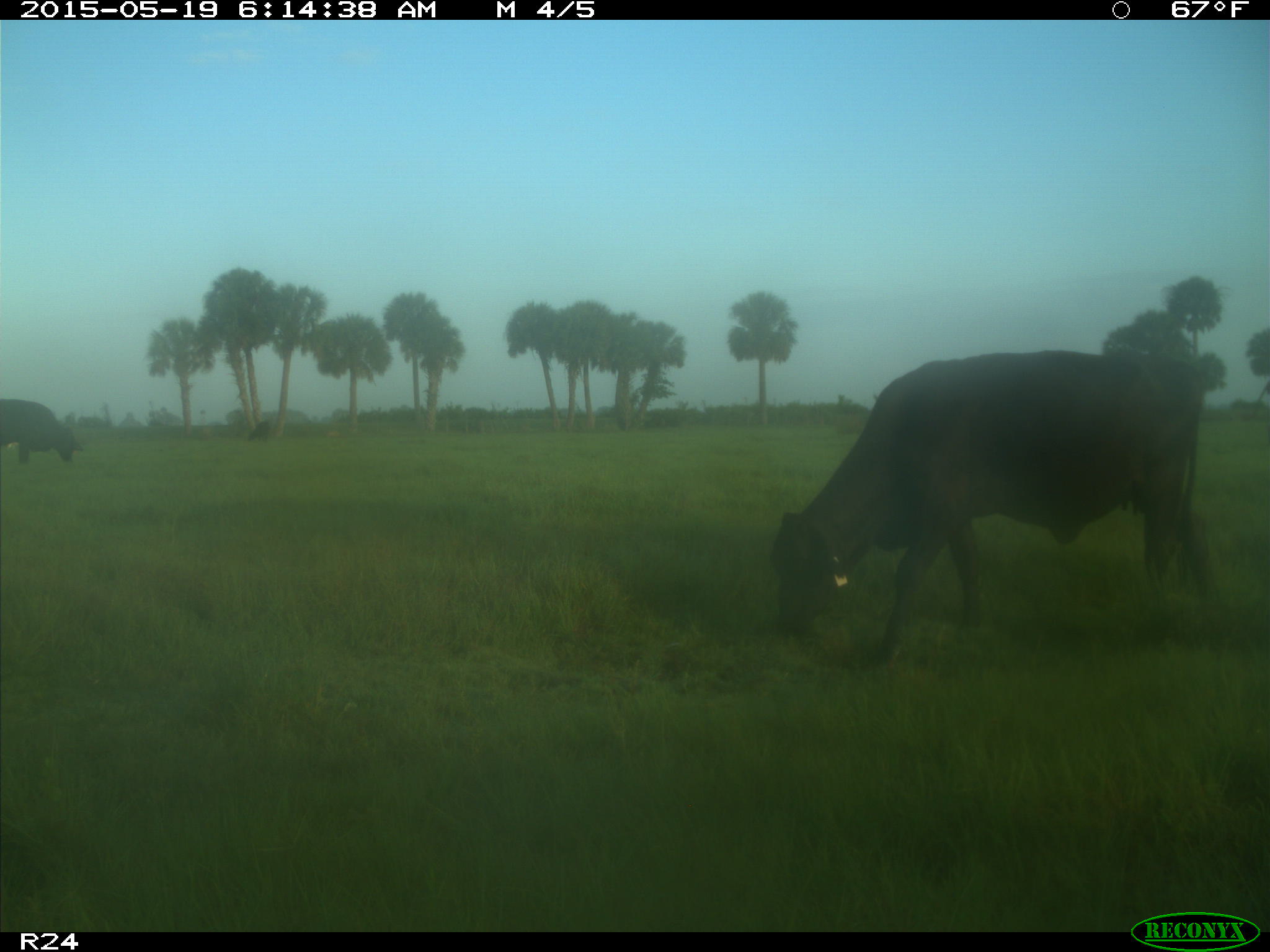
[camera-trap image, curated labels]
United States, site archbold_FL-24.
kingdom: Animalia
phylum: Chordata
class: Mammalia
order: Artiodactyla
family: Bovidae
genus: Bos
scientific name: Bos taurus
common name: domestic cow